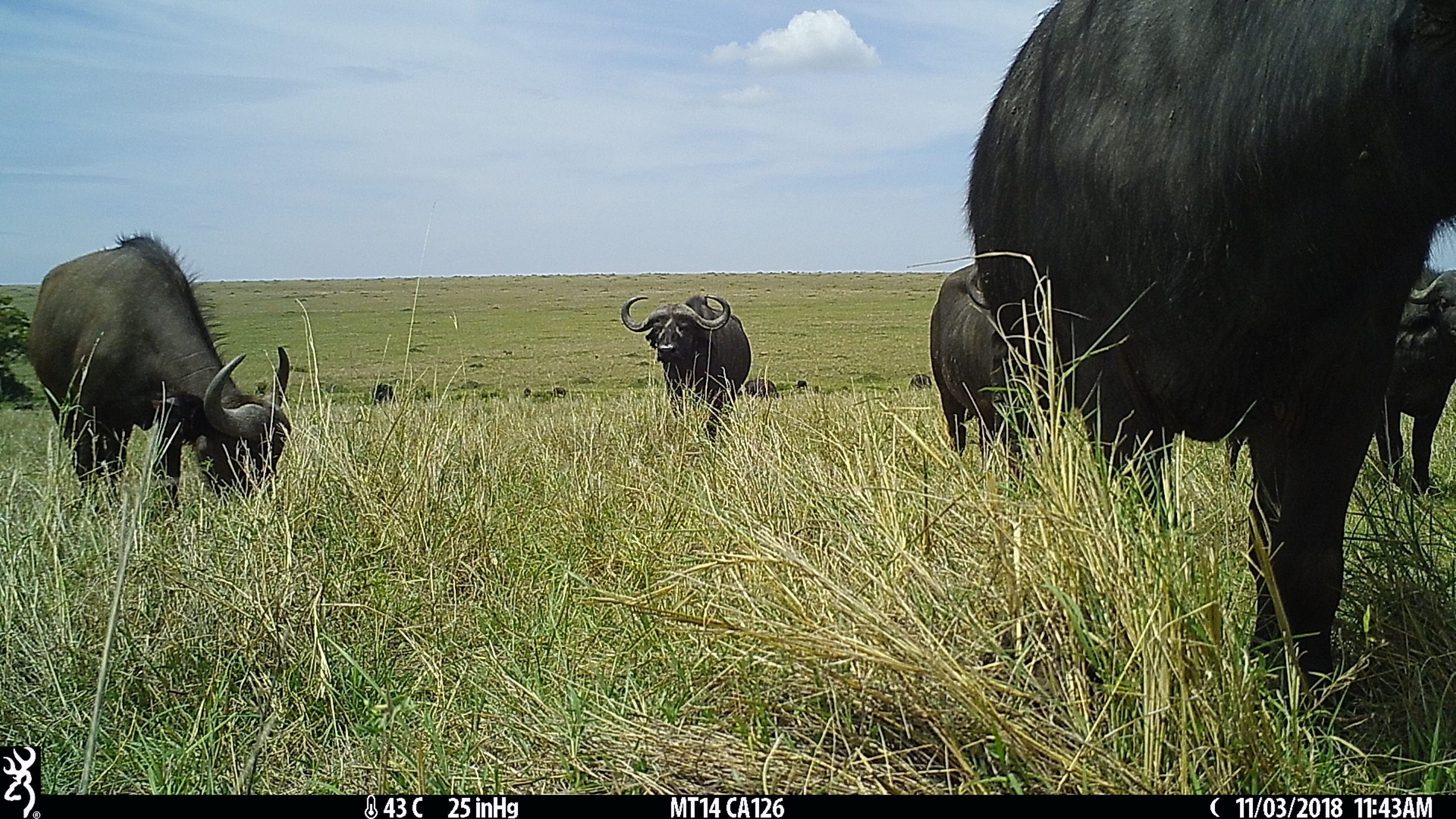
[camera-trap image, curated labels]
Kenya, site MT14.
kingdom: Animalia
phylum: Chordata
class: Mammalia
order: Artiodactyla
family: Bovidae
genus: Syncerus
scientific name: Syncerus caffer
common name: buffalo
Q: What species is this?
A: Buffalo (Syncerus caffer).